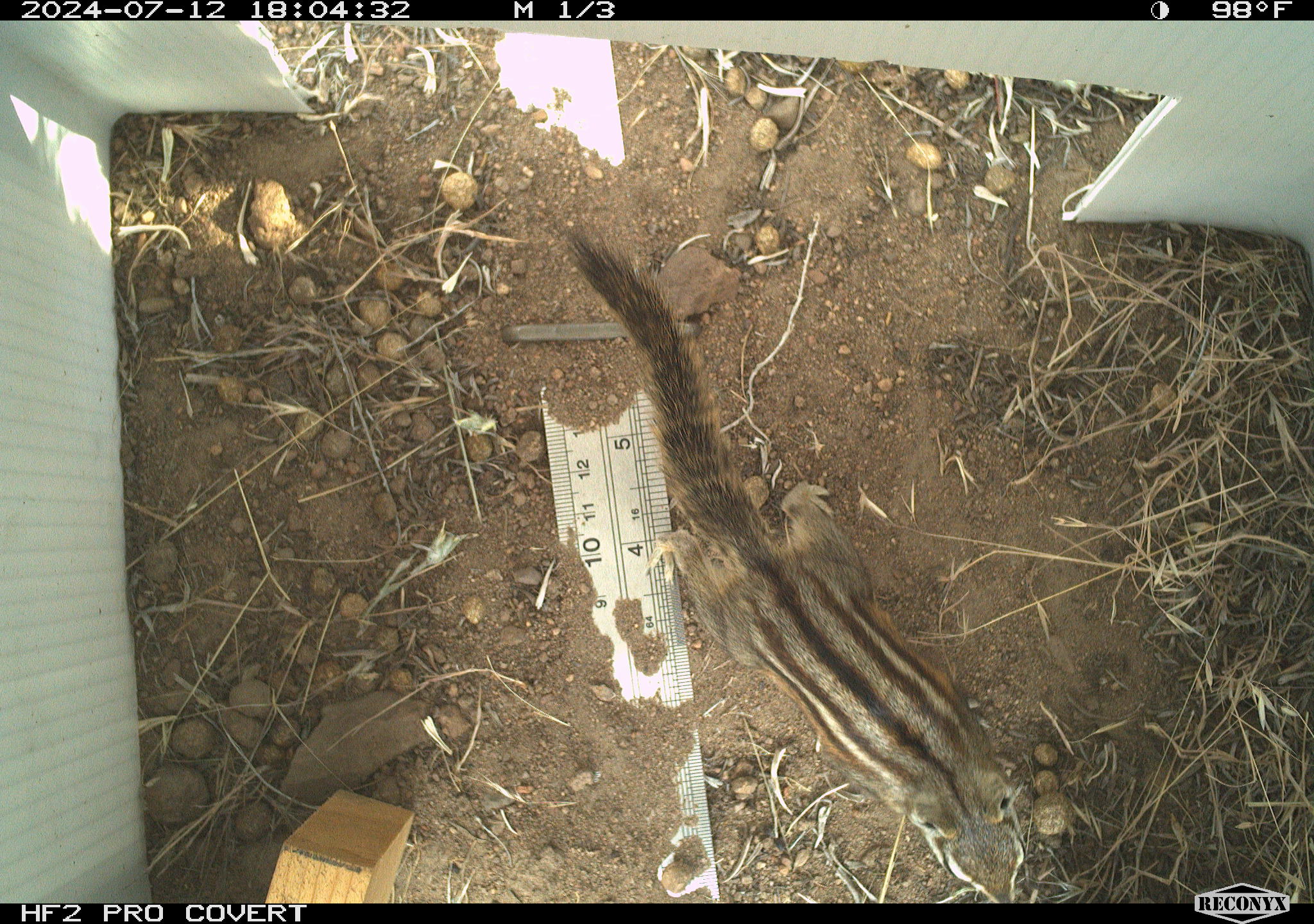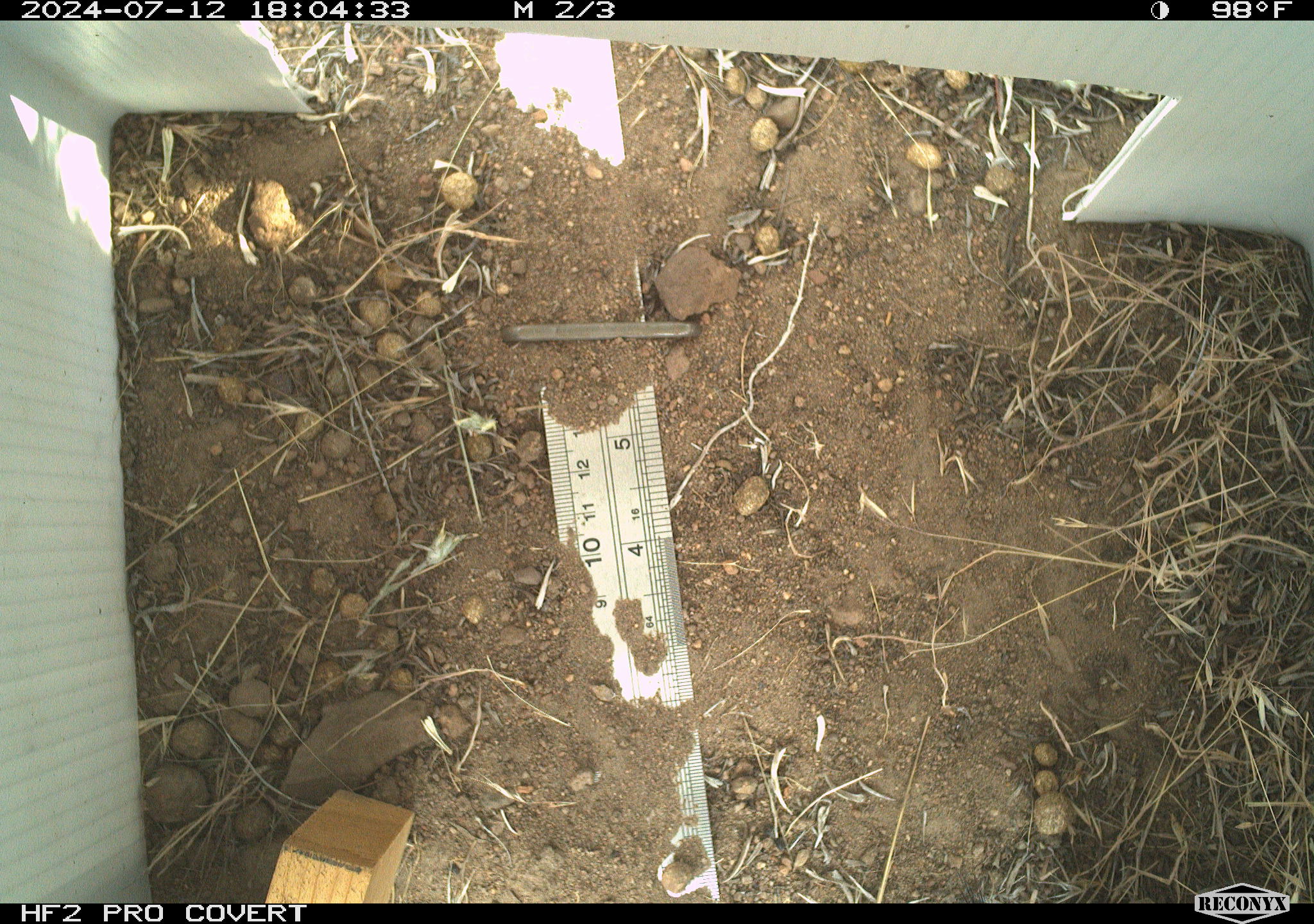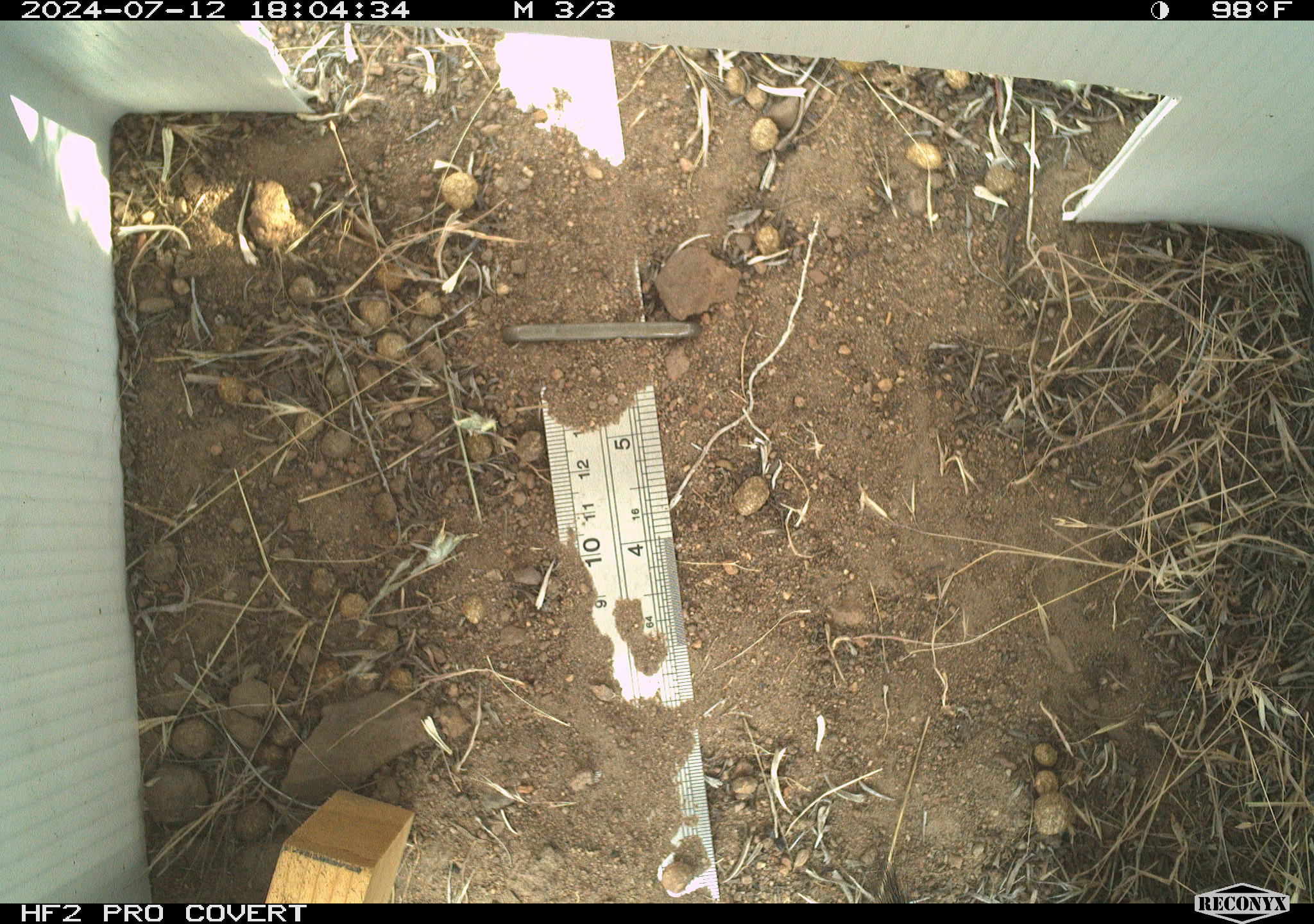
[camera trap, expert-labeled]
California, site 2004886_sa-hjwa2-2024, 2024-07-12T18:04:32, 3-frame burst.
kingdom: Animalia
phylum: Chordata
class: Mammalia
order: Rodentia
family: Sciuridae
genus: Neotamias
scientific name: Neotamias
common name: western chipmunks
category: neotamias species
Neotamias species (western chipmunks) (Neotamias).